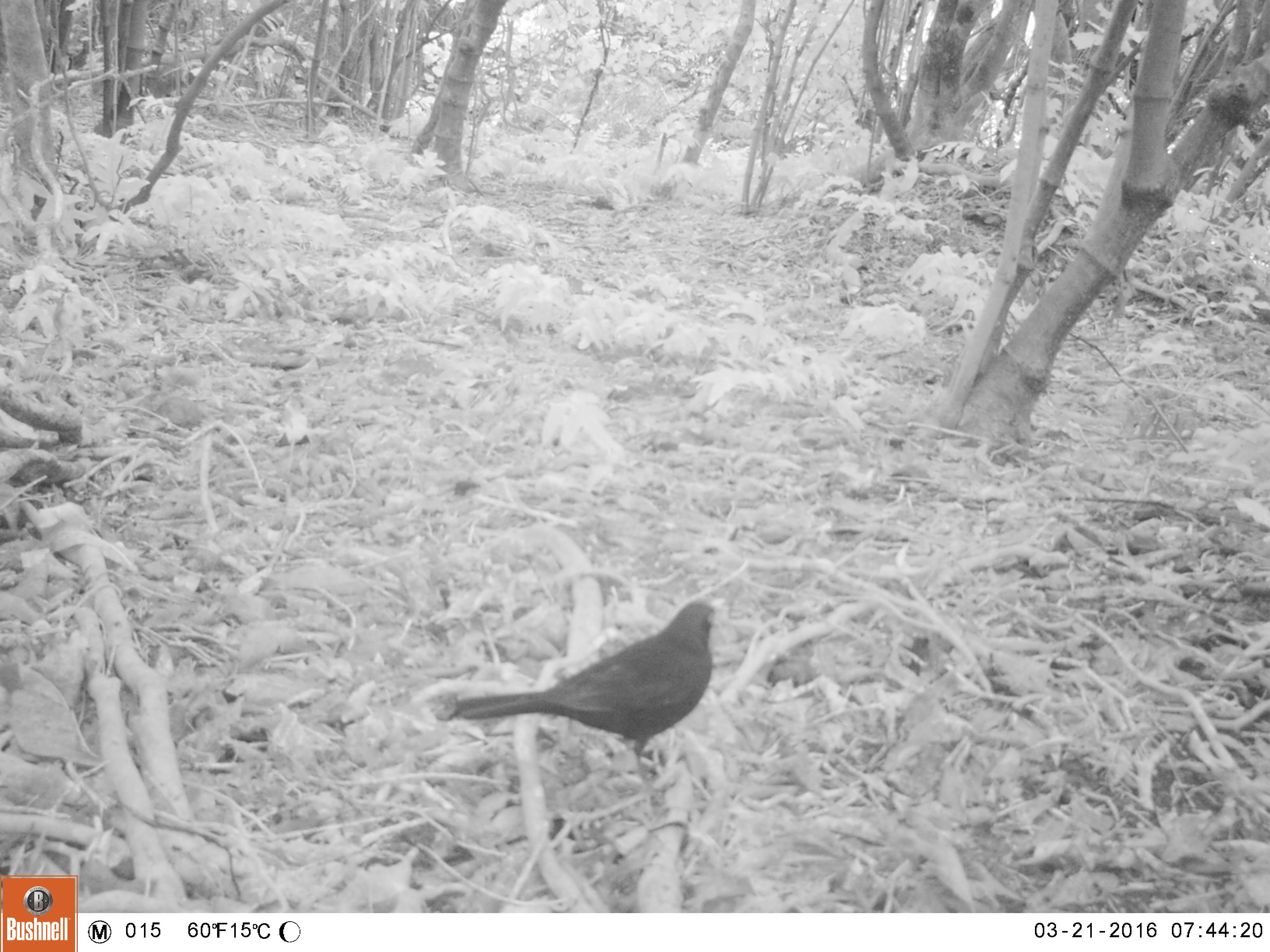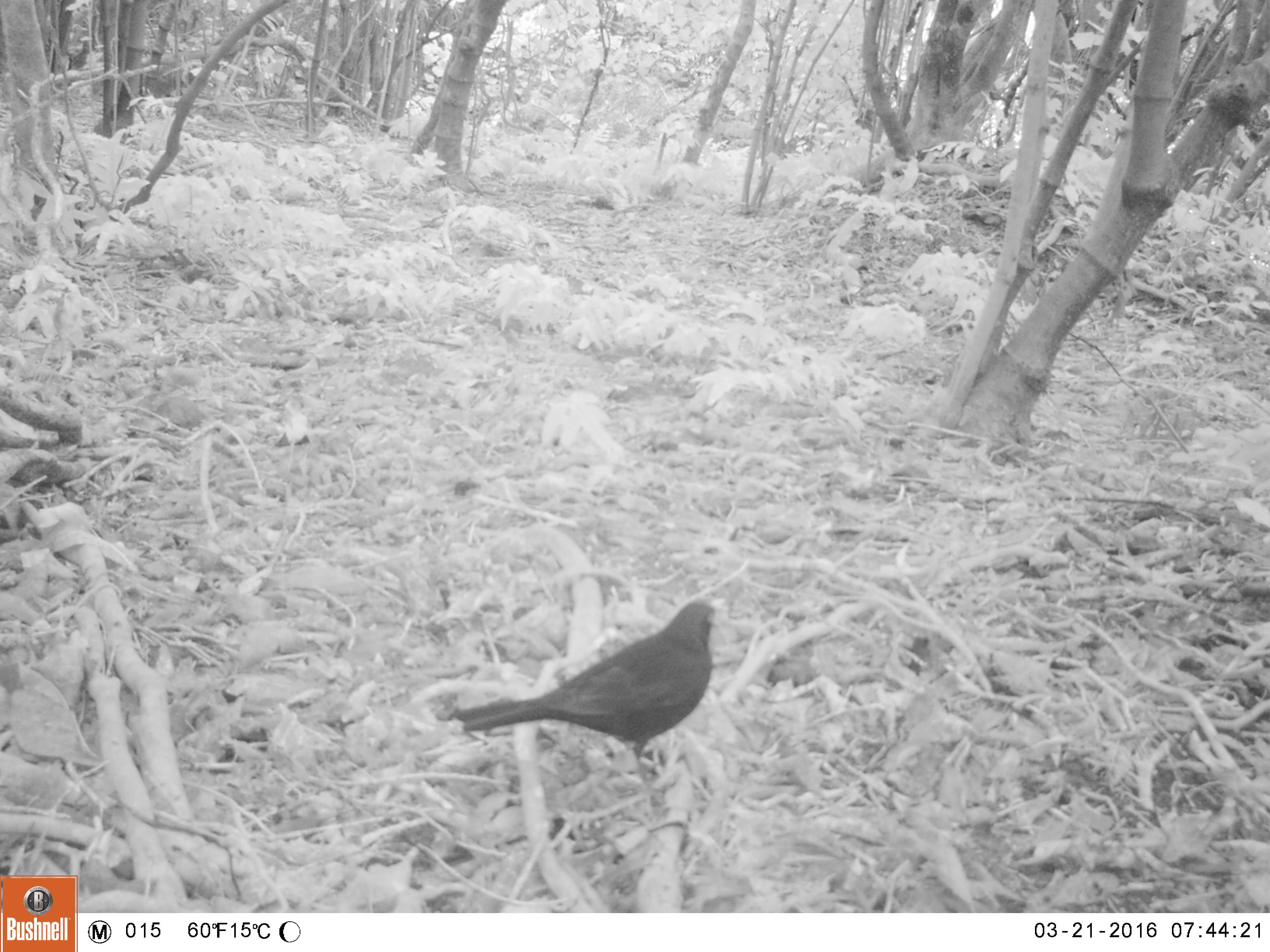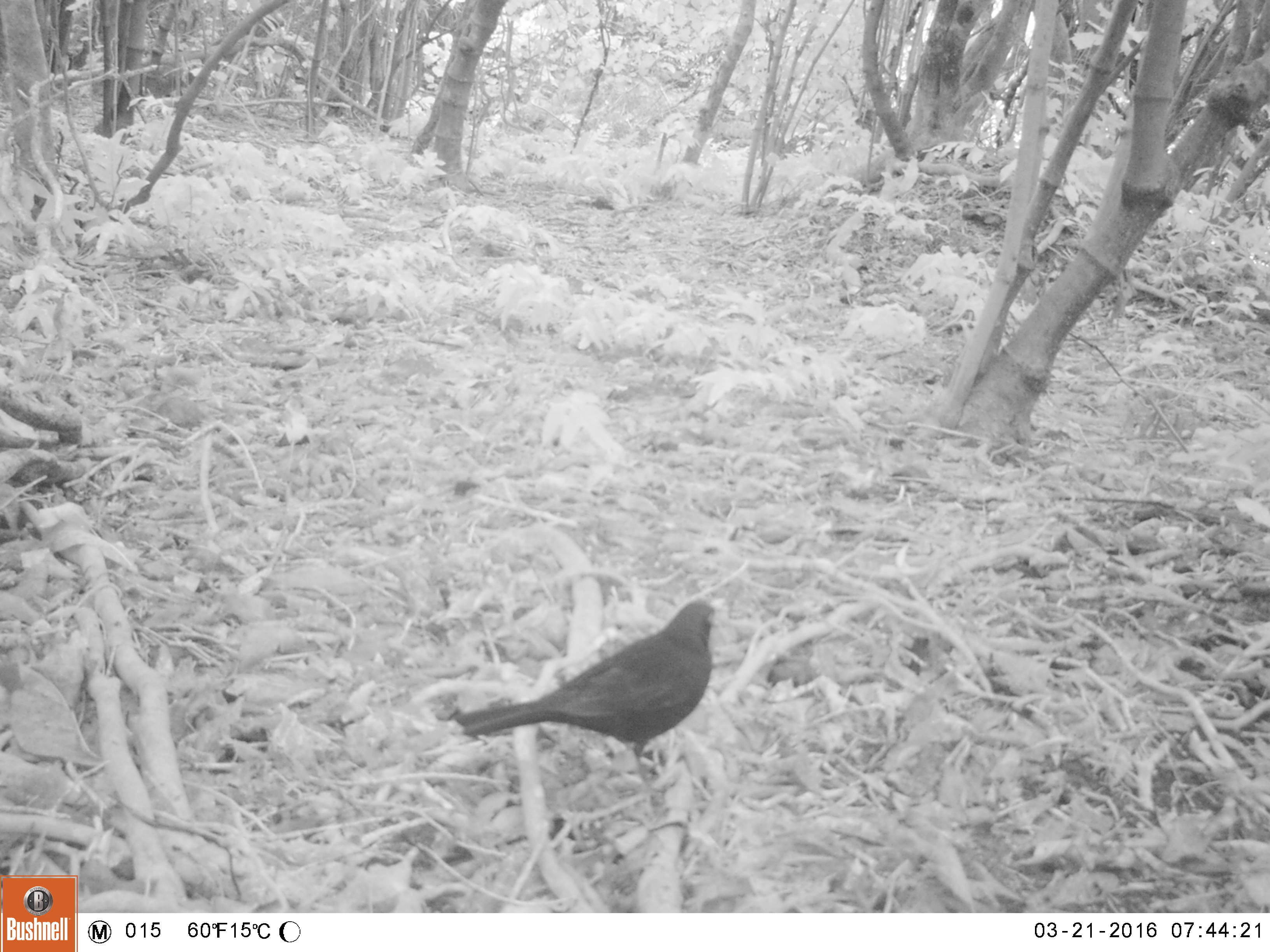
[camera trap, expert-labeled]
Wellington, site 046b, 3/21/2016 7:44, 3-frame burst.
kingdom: Animalia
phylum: Chordata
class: Aves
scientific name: Aves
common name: bird